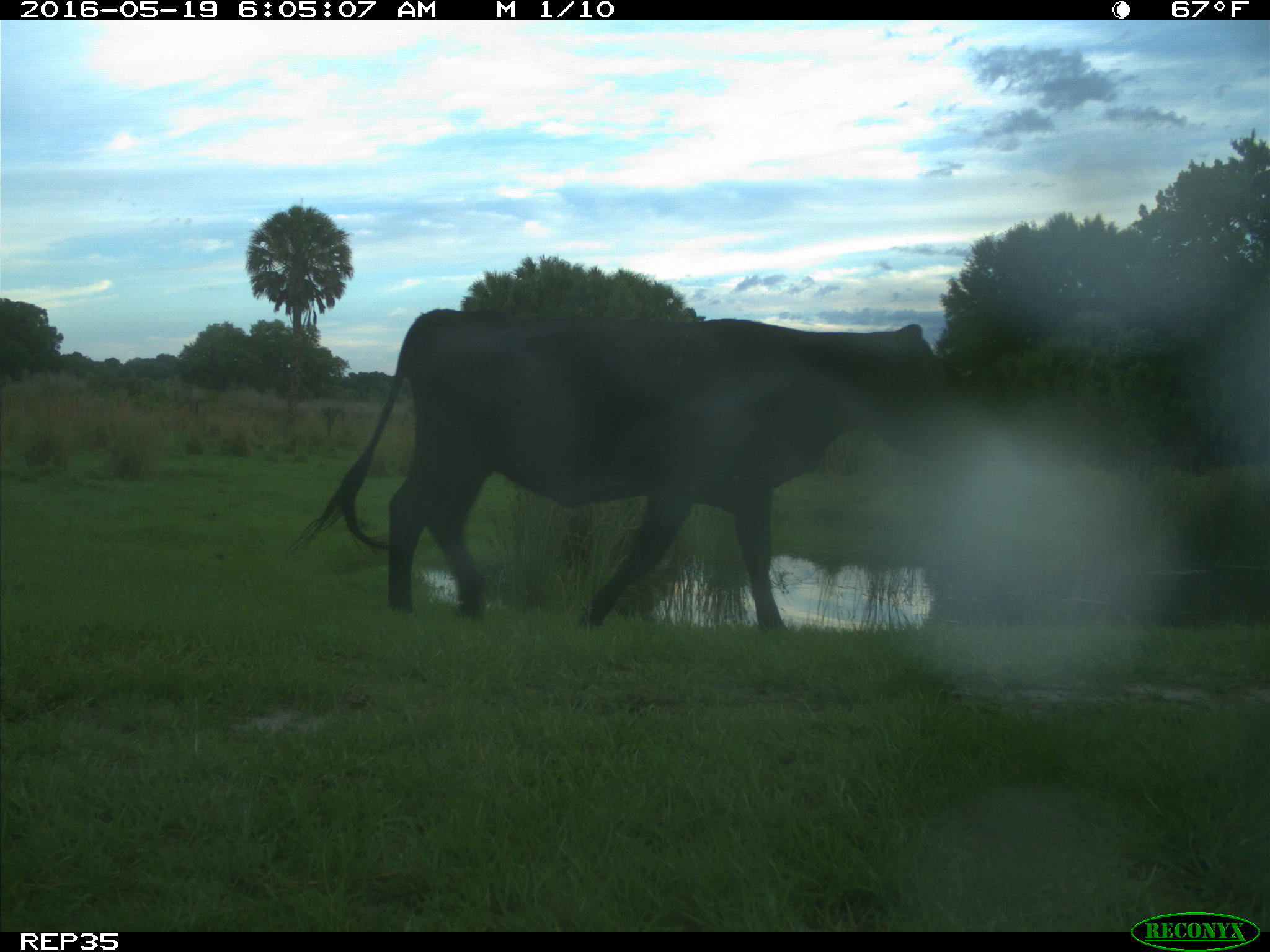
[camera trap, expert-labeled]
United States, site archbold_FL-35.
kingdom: Animalia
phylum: Chordata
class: Mammalia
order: Artiodactyla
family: Bovidae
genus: Bos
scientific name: Bos taurus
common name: domestic cow